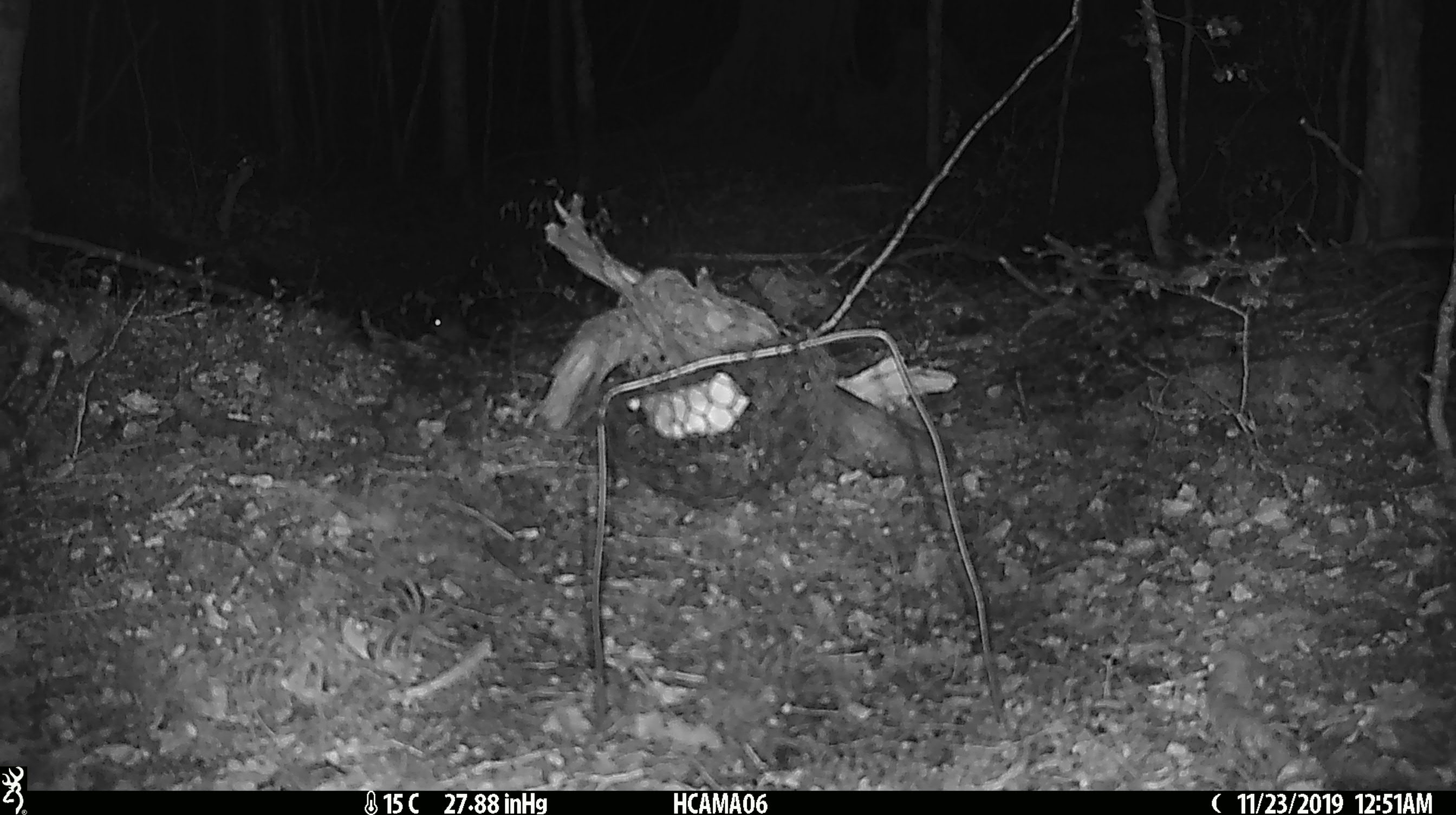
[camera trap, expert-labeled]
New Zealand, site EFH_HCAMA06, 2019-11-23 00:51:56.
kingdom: Animalia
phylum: Chordata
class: Mammalia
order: Rodentia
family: Muridae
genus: Mus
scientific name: Mus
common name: mouse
Mouse (Mus).